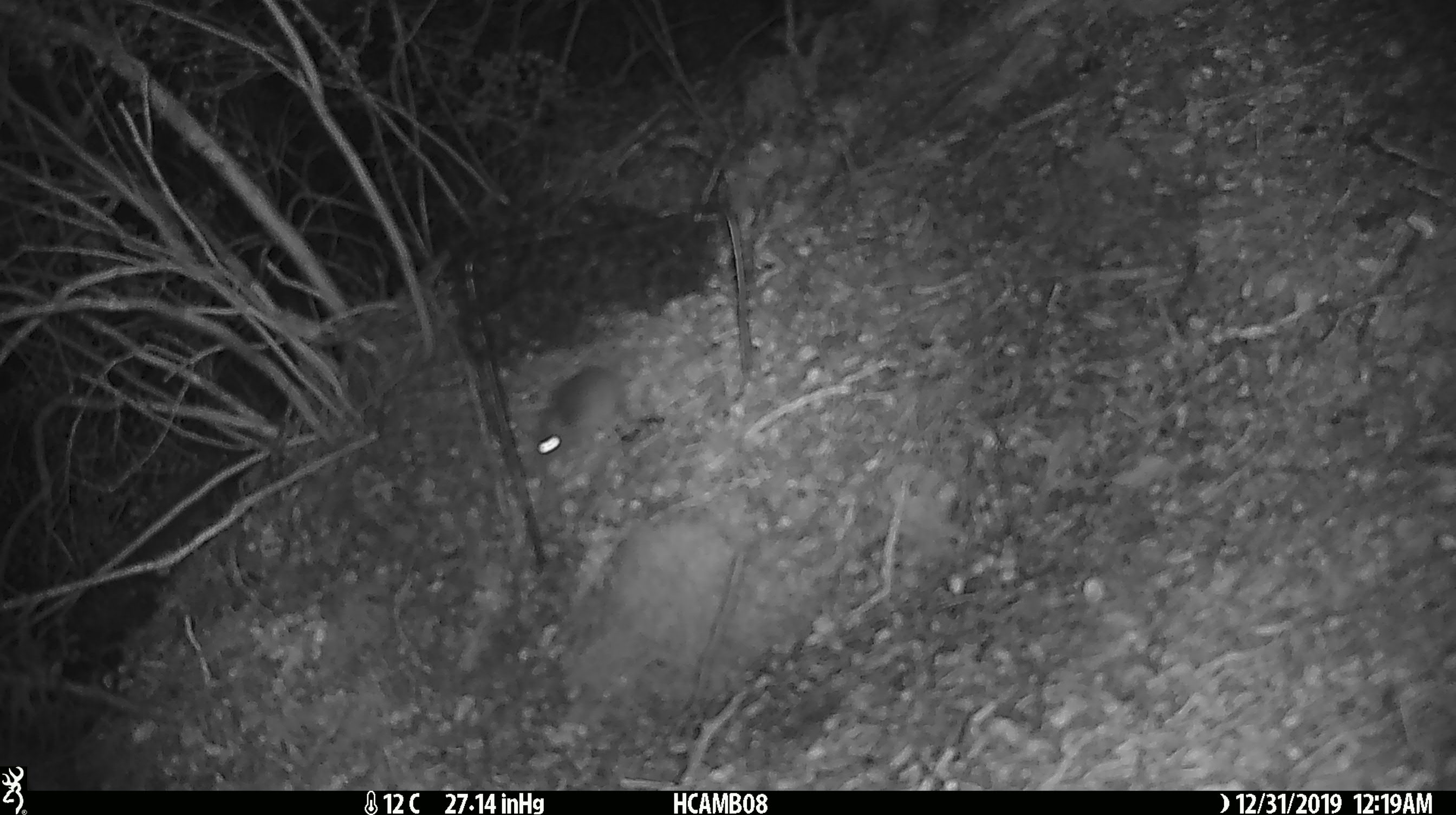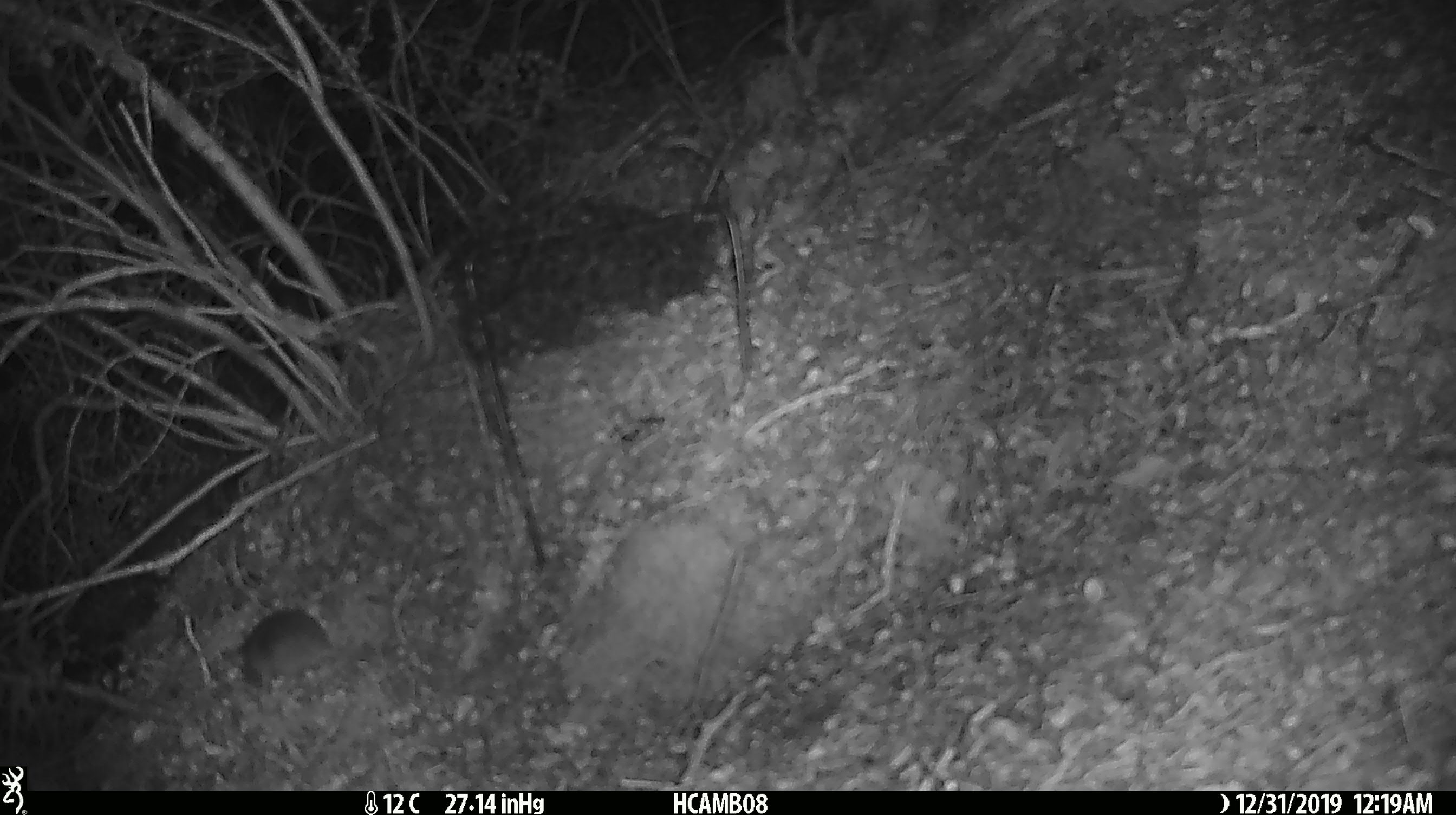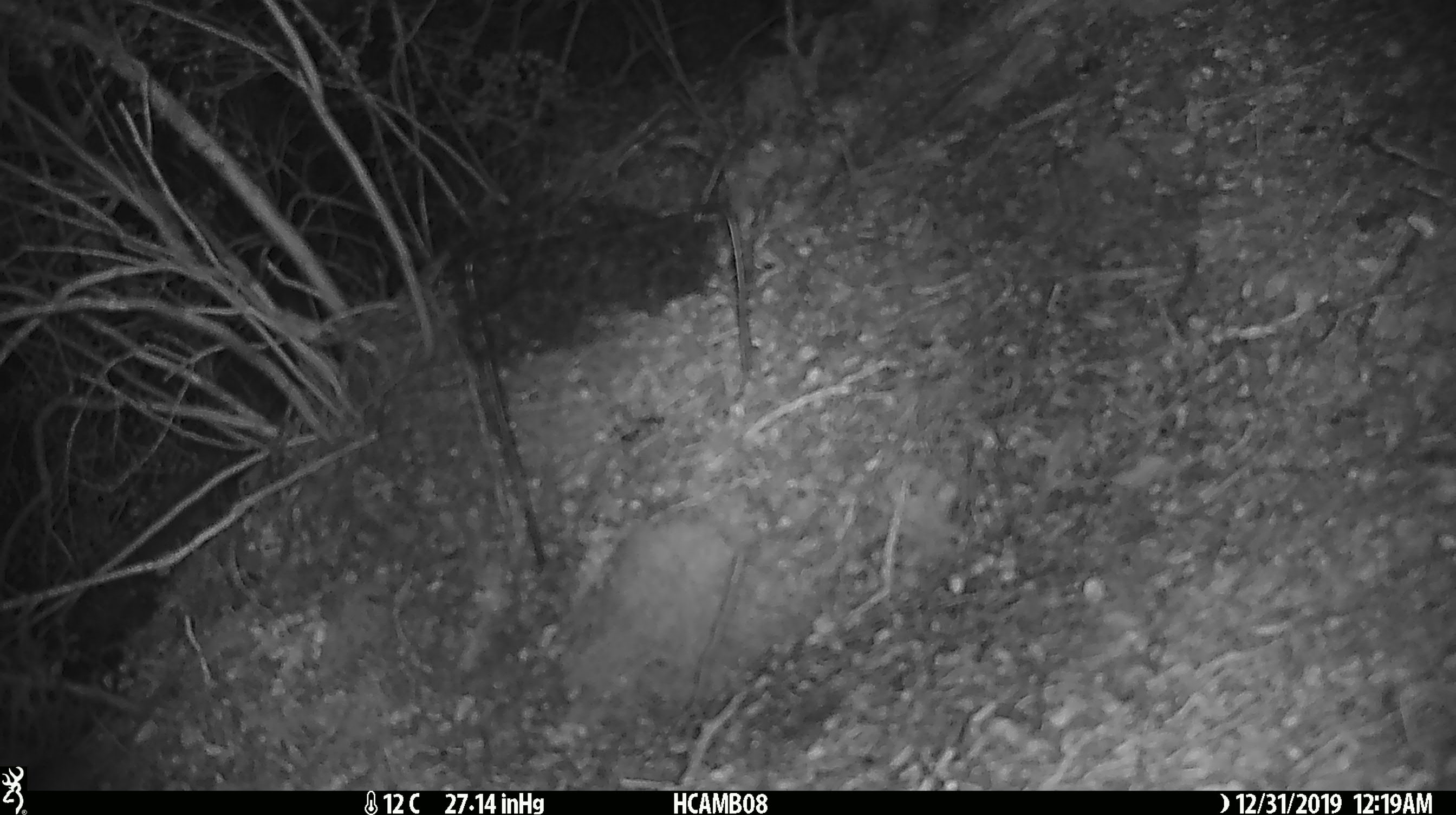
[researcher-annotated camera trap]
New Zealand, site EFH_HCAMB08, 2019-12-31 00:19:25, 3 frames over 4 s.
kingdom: Animalia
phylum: Chordata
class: Mammalia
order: Rodentia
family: Muridae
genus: Mus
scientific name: Mus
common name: mouse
Mouse (Mus).